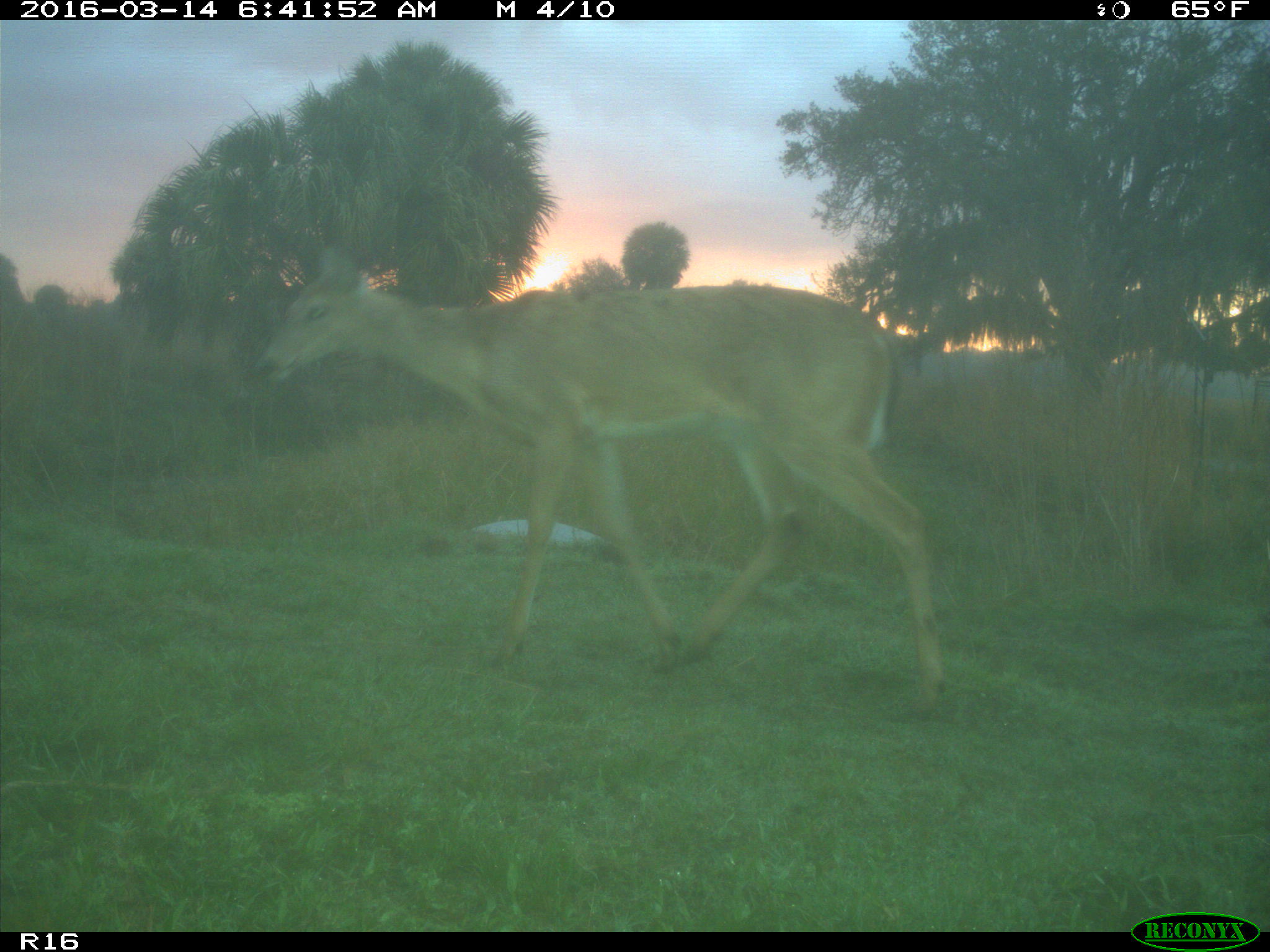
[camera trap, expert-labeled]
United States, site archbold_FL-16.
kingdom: Animalia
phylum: Chordata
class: Mammalia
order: Artiodactyla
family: Cervidae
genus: Odocoileus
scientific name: Odocoileus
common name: deer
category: unidentified deer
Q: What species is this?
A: Unidentified deer (deer) (Odocoileus).